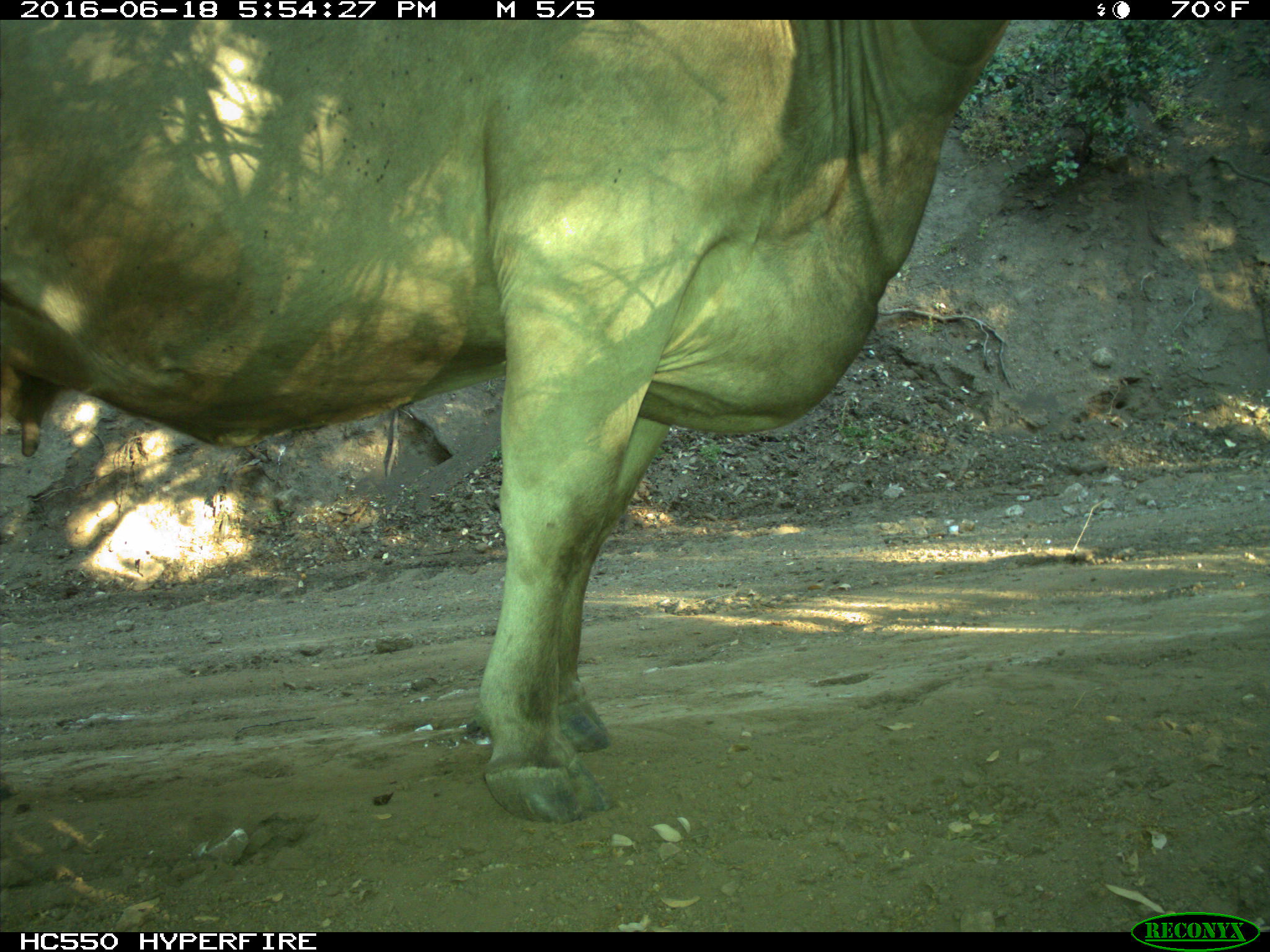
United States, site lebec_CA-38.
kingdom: Animalia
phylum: Chordata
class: Mammalia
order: Artiodactyla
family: Bovidae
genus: Bos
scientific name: Bos taurus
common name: domestic cow